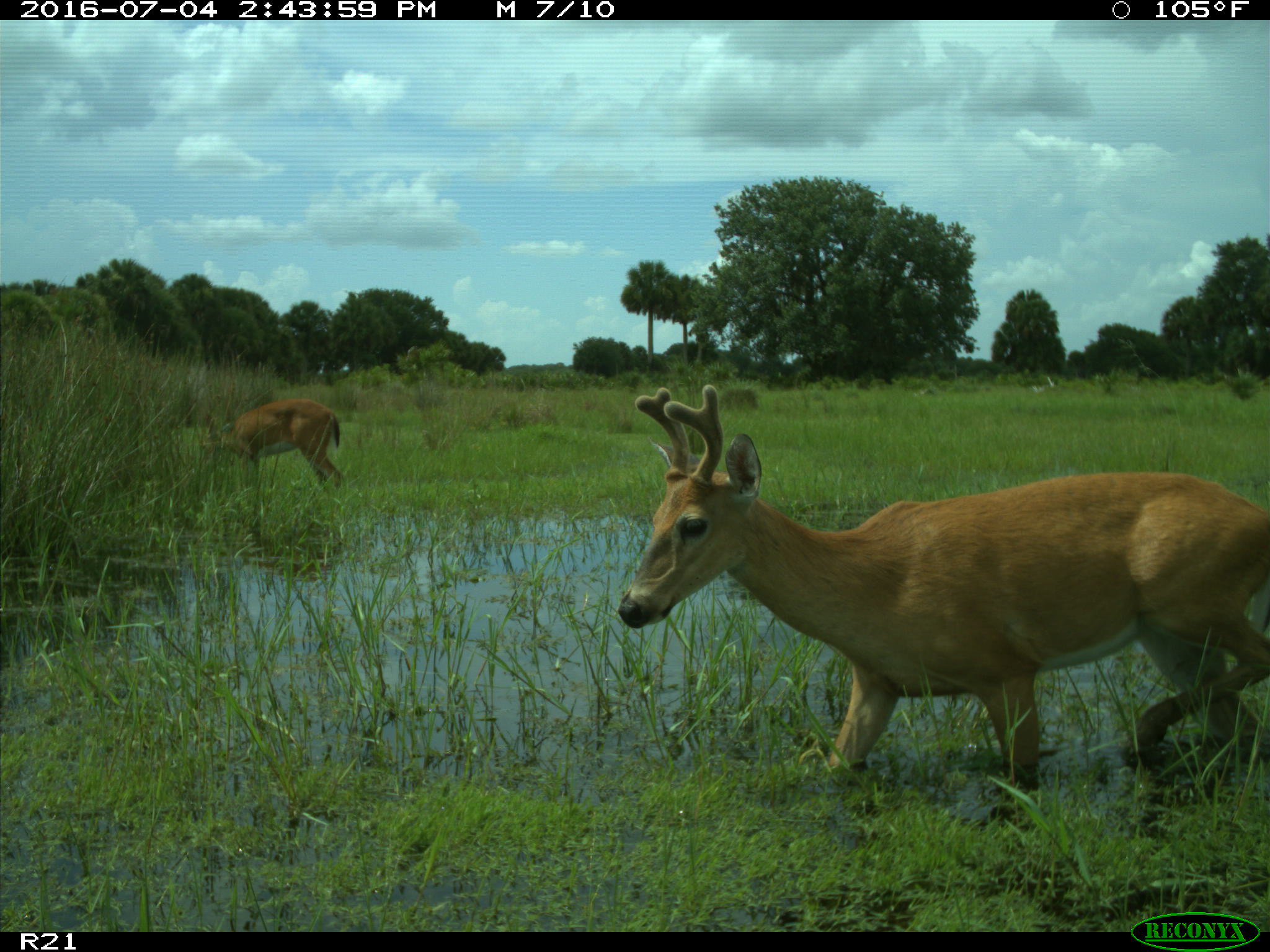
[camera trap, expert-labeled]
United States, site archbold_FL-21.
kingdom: Animalia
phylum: Chordata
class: Mammalia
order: Artiodactyla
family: Cervidae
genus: Odocoileus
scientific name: Odocoileus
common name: deer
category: unidentified deer